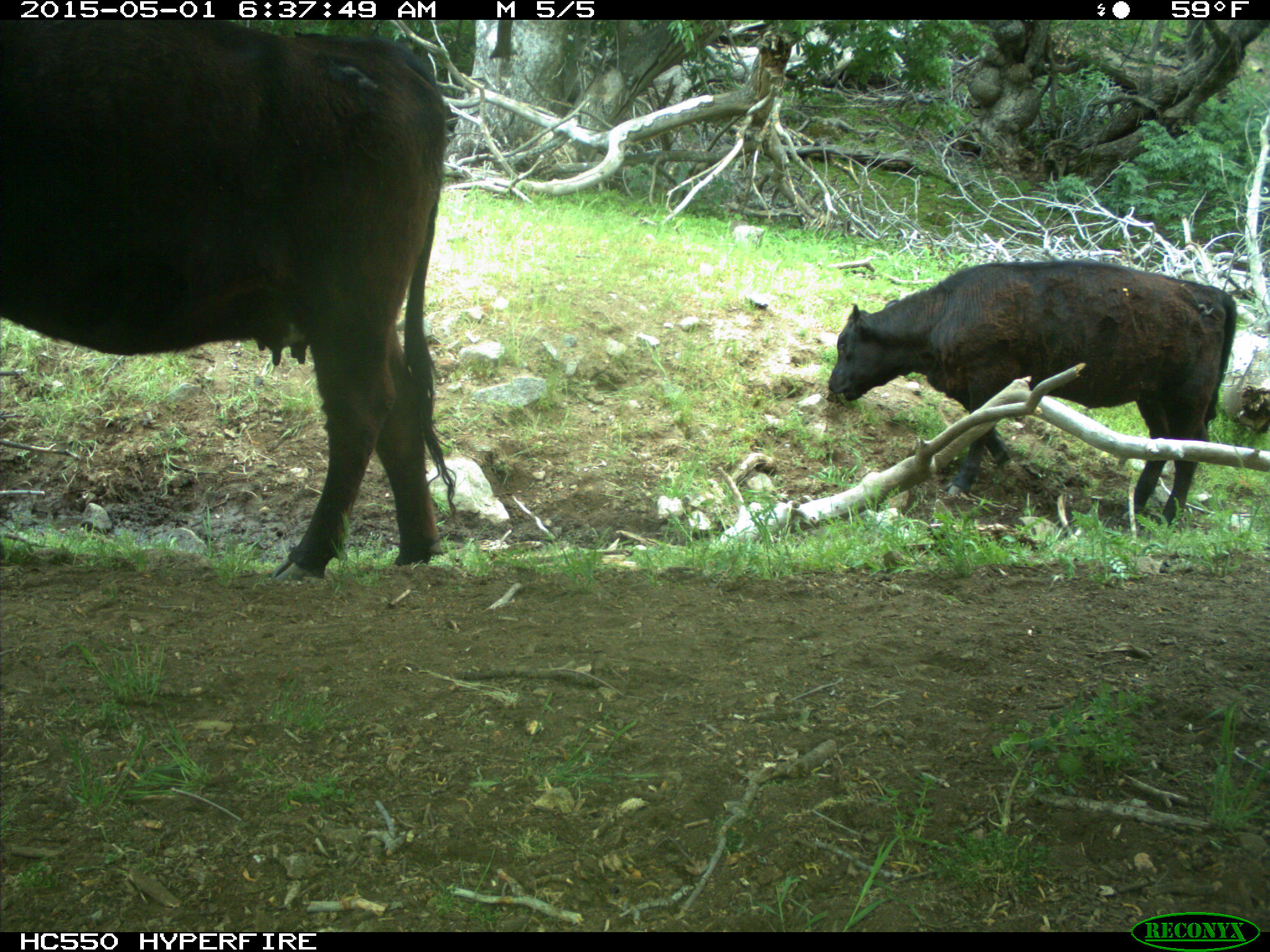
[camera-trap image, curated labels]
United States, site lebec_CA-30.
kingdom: Animalia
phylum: Chordata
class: Mammalia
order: Artiodactyla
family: Bovidae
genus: Bos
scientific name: Bos taurus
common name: domestic cow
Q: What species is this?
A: Bos taurus (domestic cow).